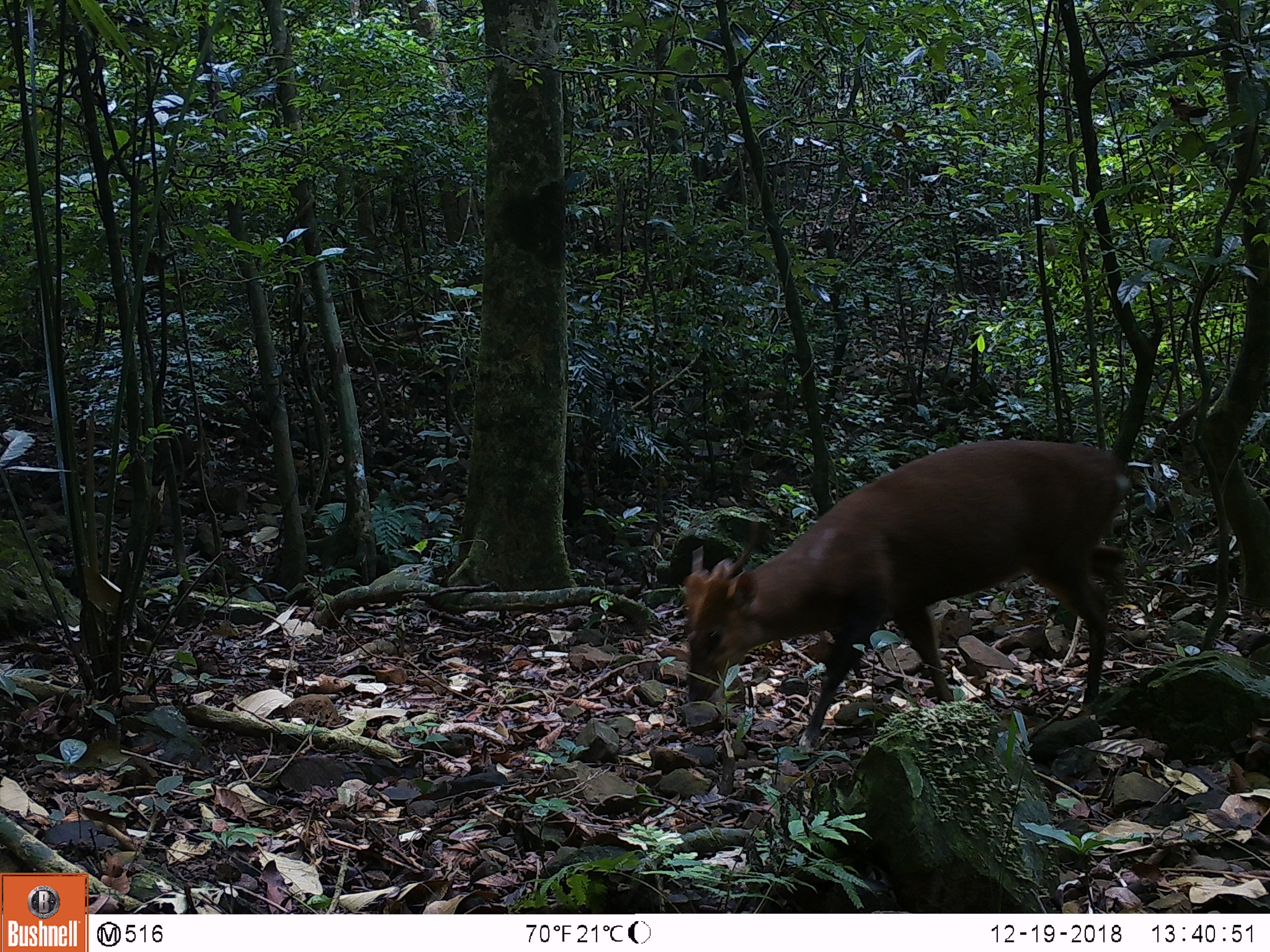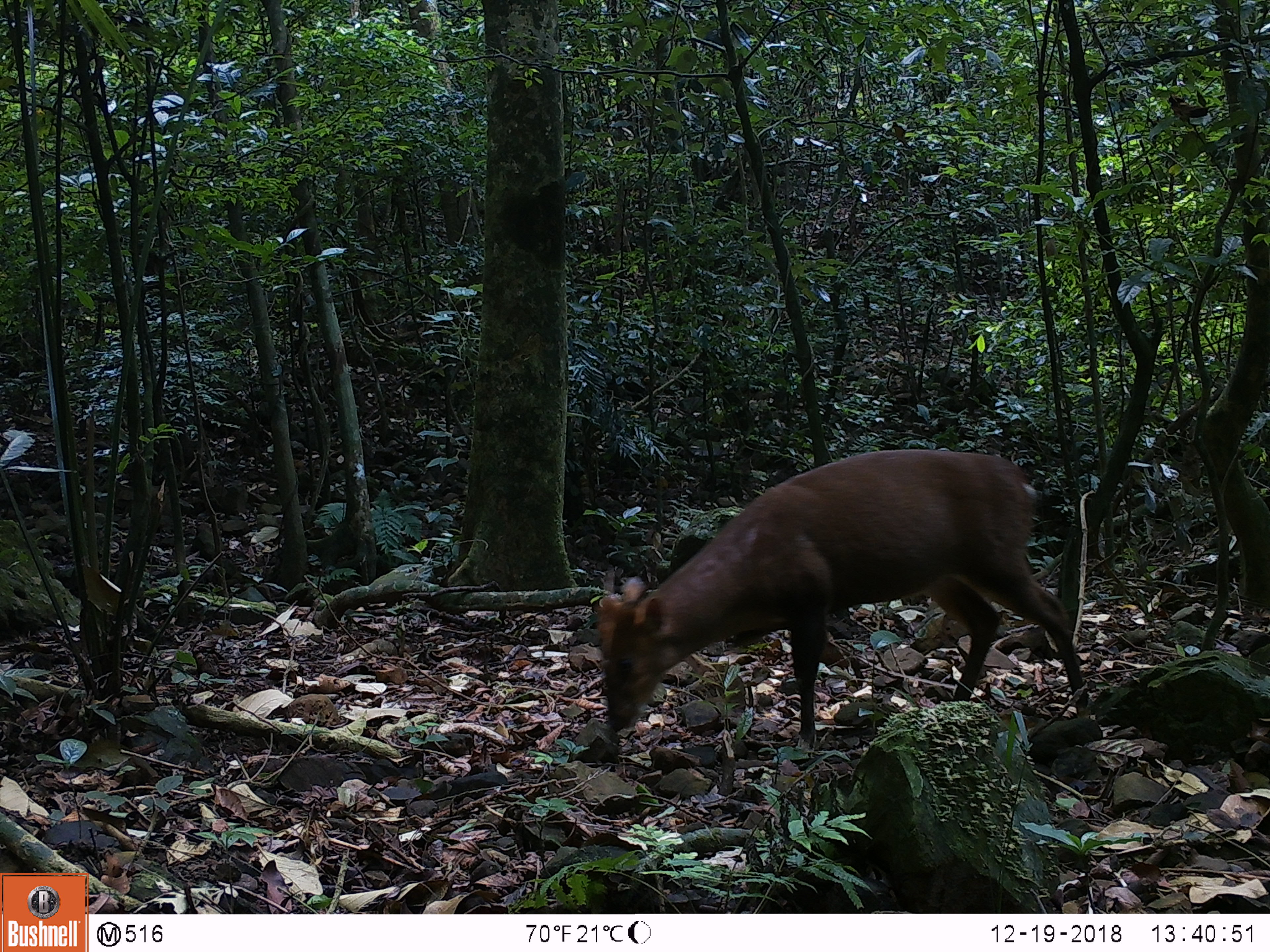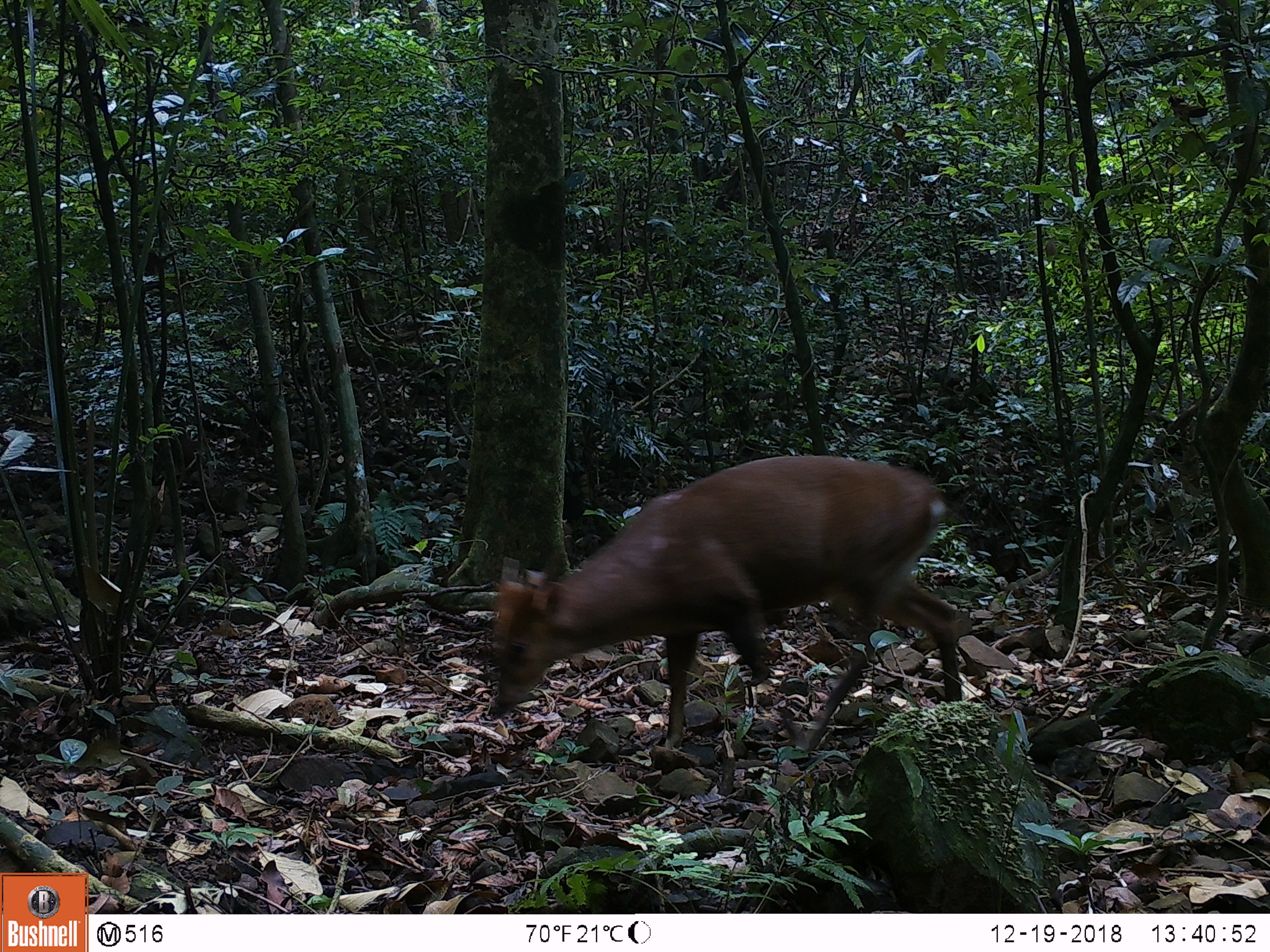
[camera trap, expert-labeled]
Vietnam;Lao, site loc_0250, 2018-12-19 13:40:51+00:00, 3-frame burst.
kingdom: Animalia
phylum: Chordata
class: Mammalia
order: Artiodactyla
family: Cervidae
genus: Muntiacus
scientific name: Muntiacus vuquangensis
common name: large-antlered muntjac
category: large antlered muntjac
Large antlered muntjac (large-antlered muntjac) (Muntiacus vuquangensis). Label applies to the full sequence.